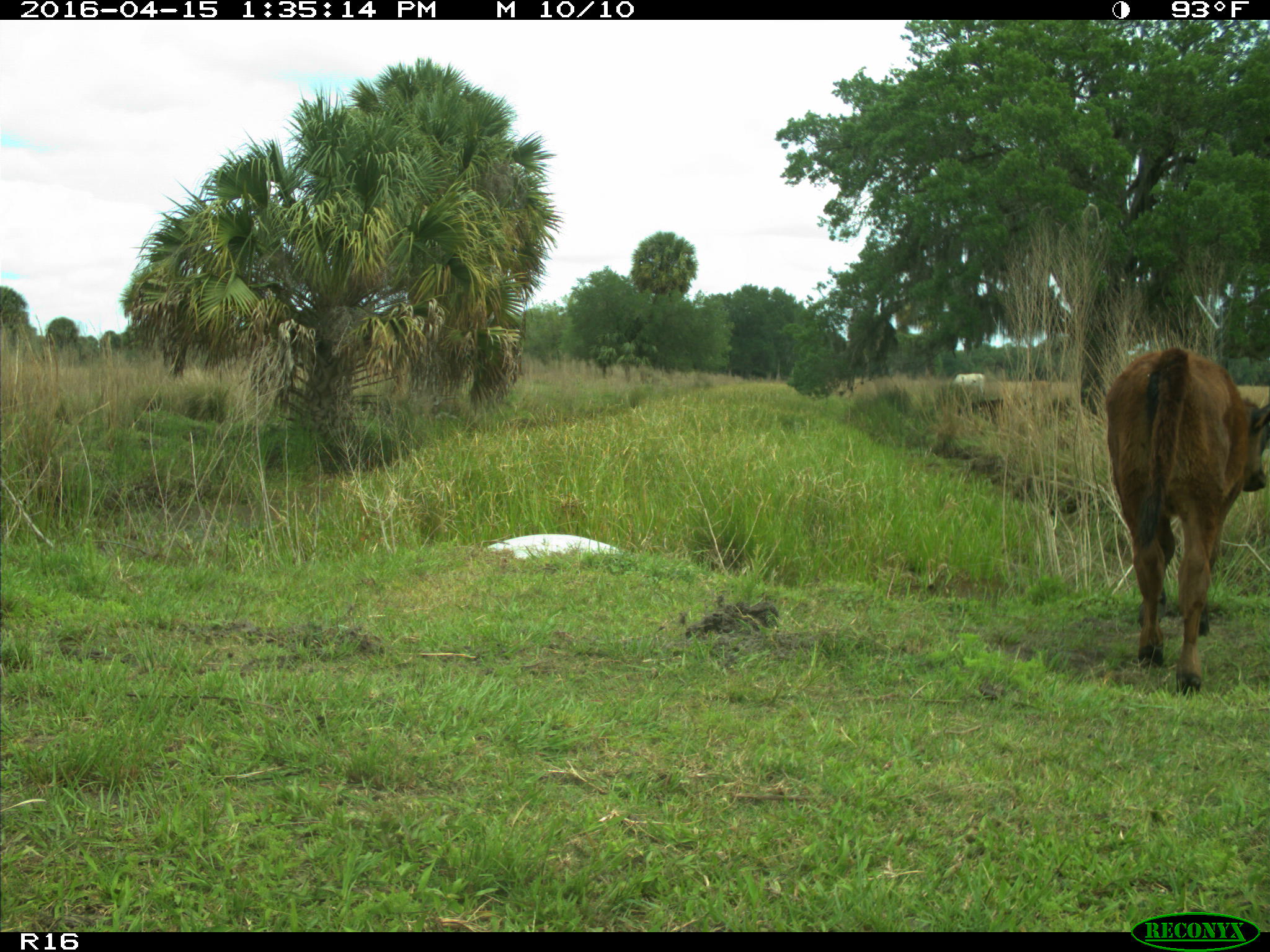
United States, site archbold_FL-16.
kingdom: Animalia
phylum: Chordata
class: Mammalia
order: Artiodactyla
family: Bovidae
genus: Bos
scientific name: Bos taurus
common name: domestic cow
Bos taurus (domestic cow).